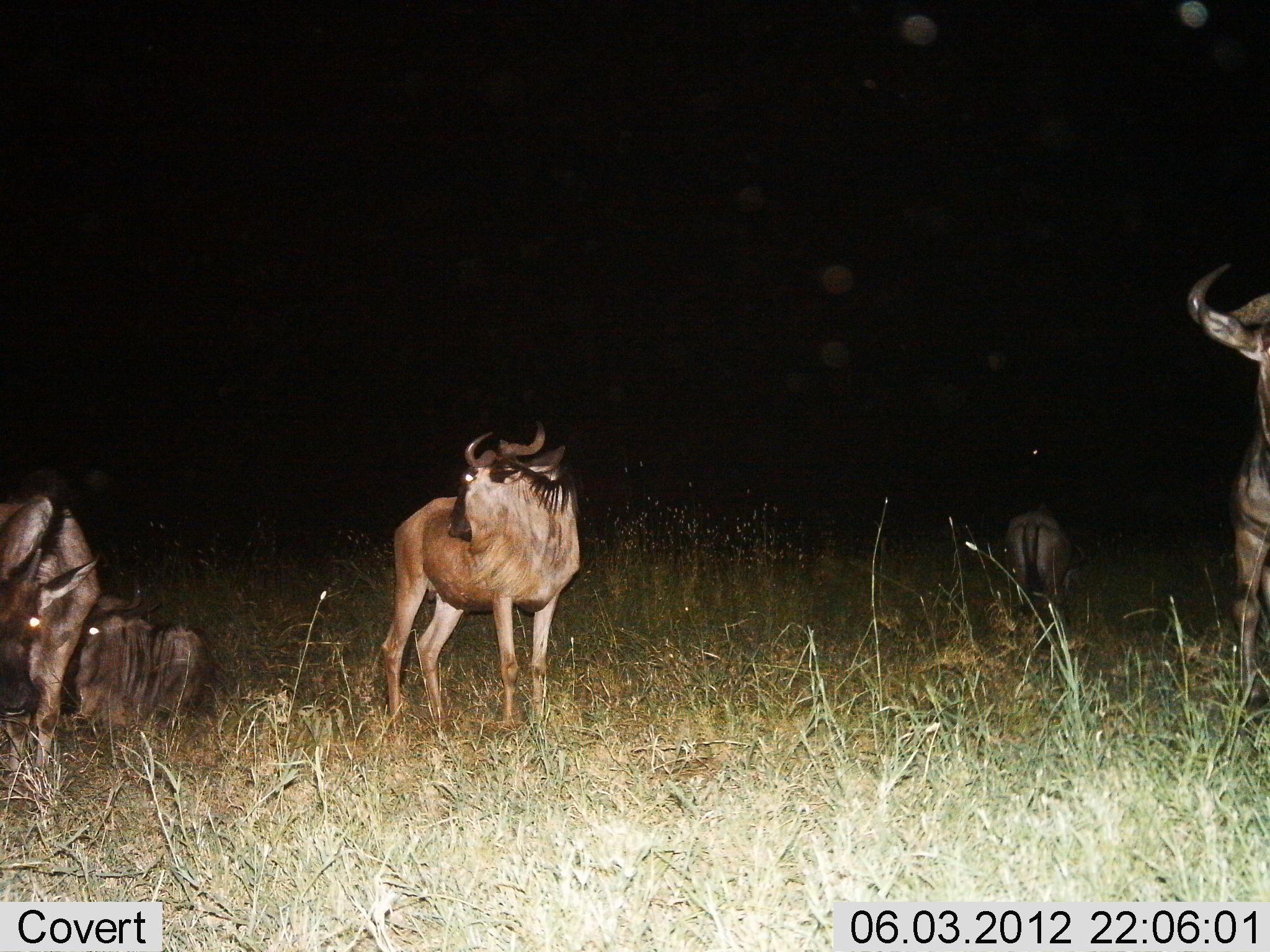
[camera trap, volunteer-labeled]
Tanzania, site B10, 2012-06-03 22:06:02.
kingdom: Animalia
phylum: Chordata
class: Mammalia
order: Artiodactyla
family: Bovidae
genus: Connochaetes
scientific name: Connochaetes taurinus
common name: blue wildebeest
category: wildebeest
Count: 5.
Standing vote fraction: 90%.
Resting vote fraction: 90%.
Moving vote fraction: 0%.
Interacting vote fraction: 0%.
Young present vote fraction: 20%.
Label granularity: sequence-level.